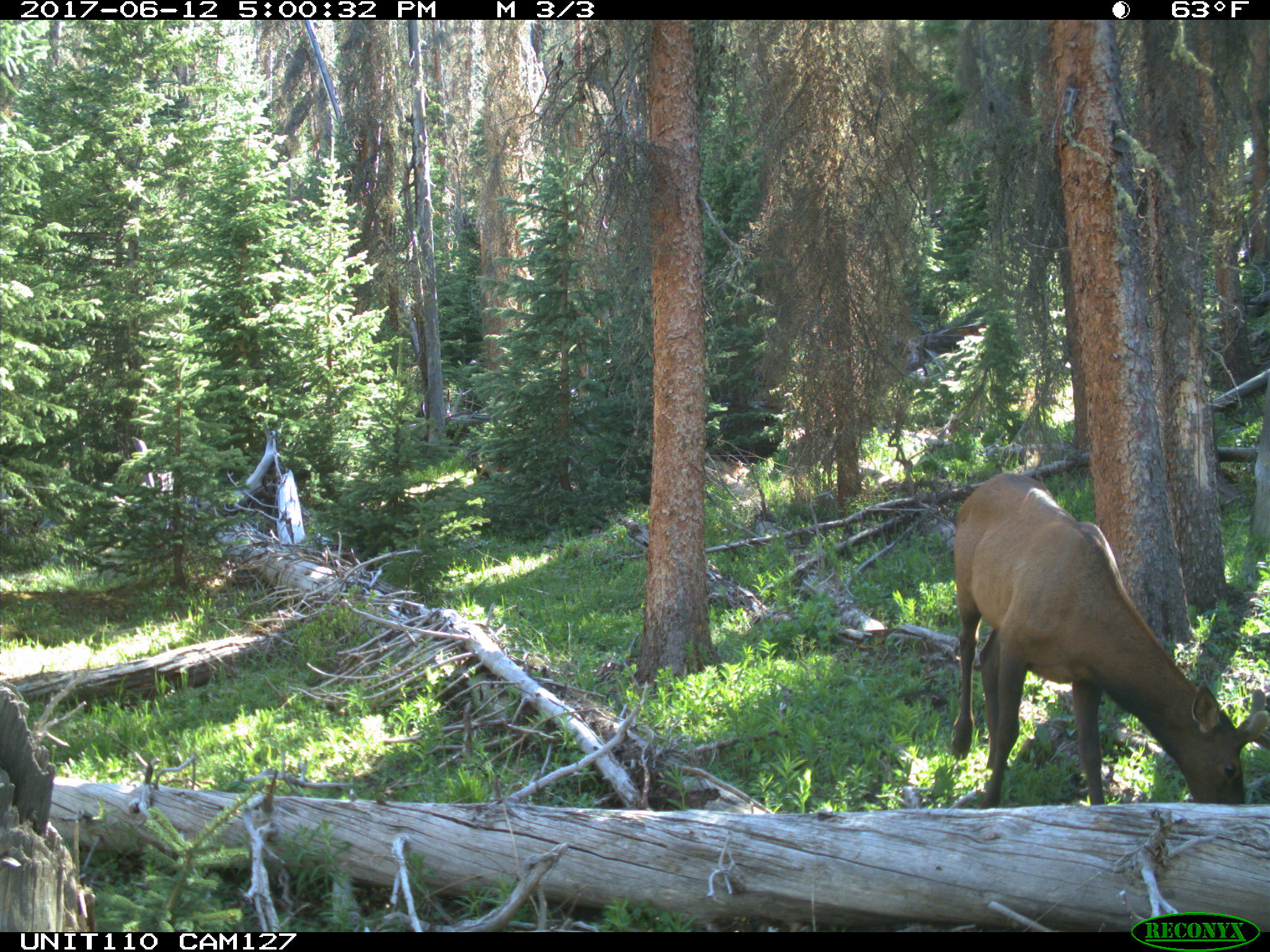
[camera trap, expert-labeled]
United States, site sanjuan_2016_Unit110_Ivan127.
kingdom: Animalia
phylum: Chordata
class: Mammalia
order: Artiodactyla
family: Cervidae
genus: Cervus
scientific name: Cervus elaphus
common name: red deer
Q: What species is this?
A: Cervus elaphus (red deer).